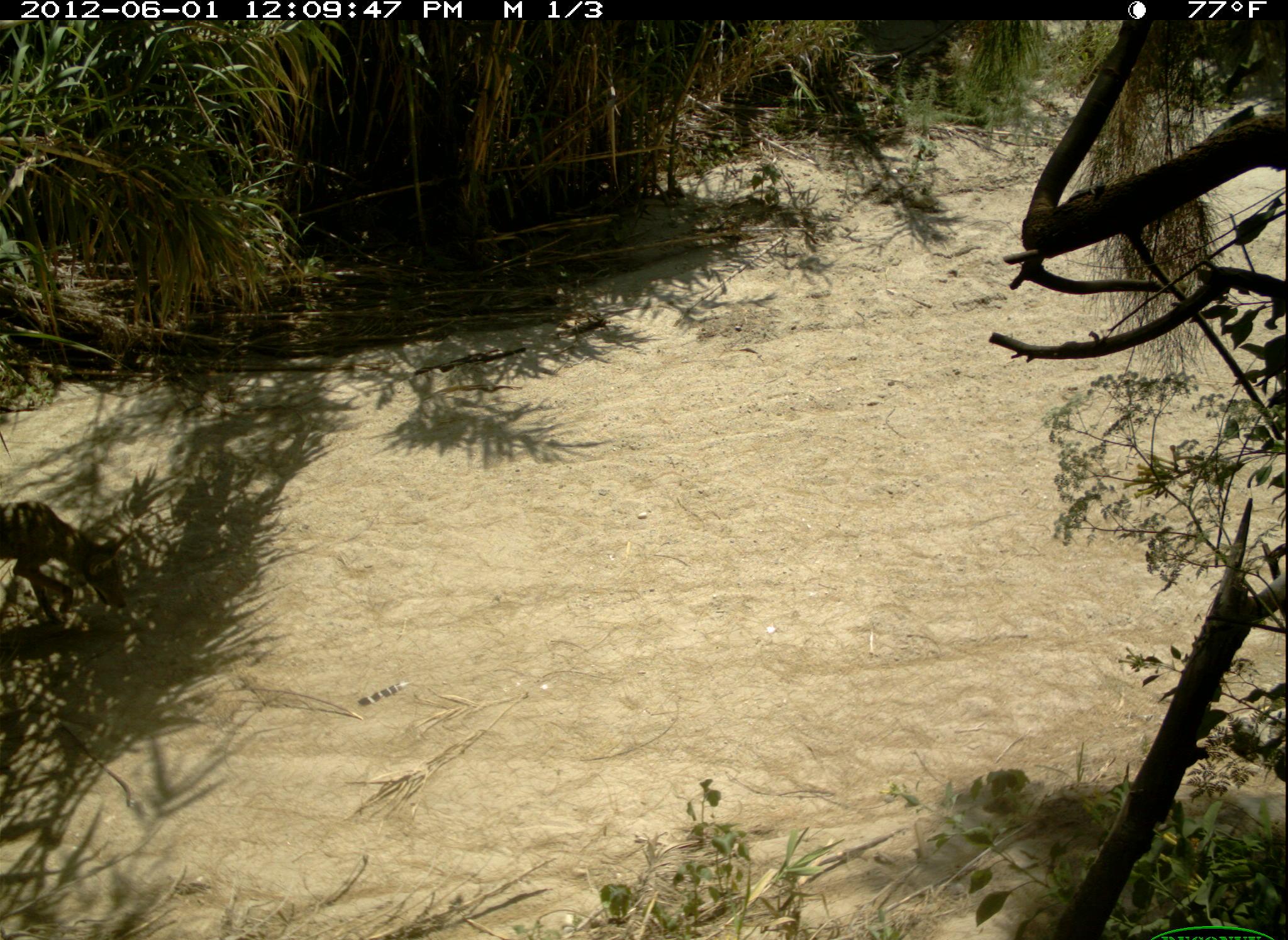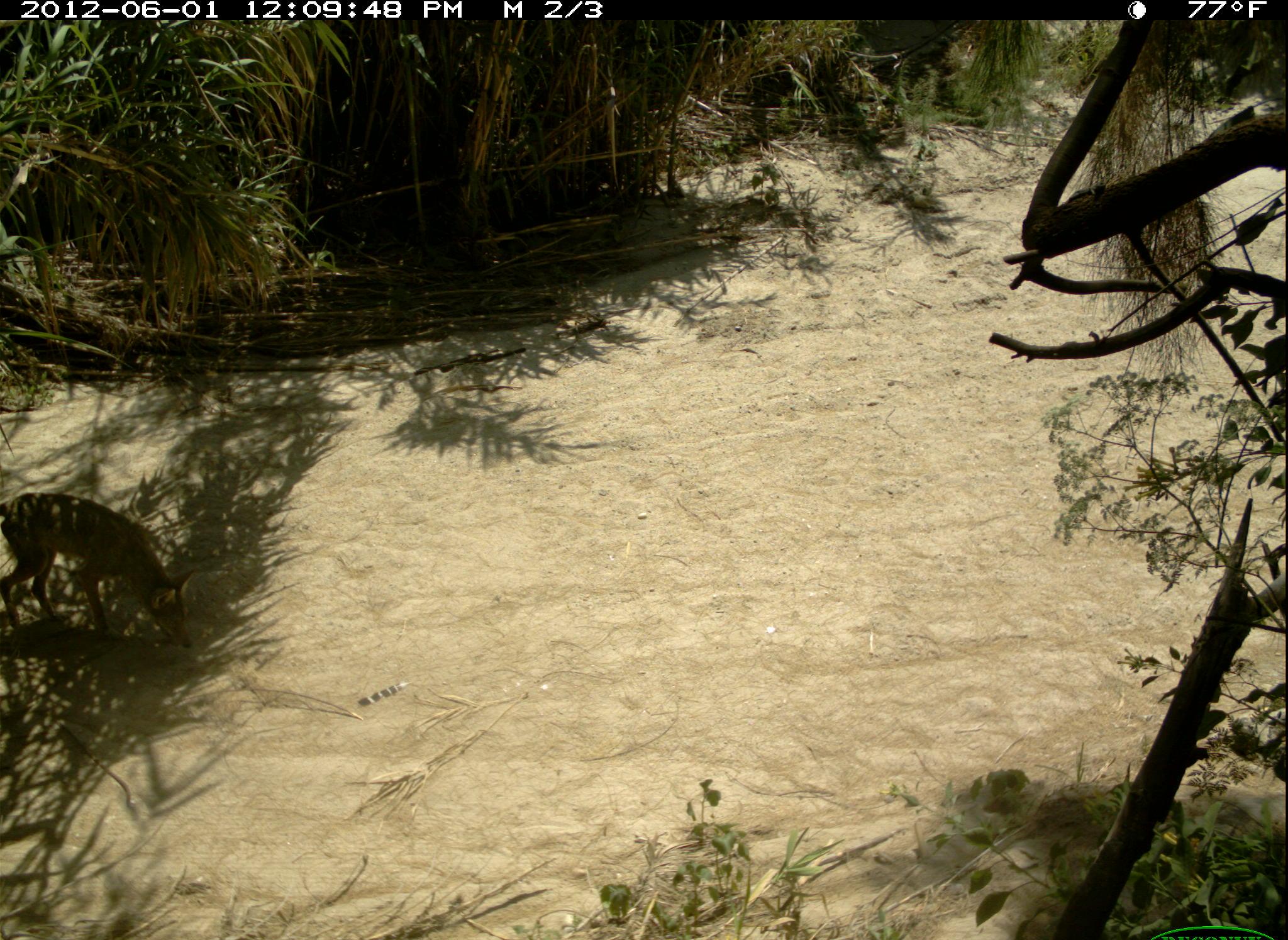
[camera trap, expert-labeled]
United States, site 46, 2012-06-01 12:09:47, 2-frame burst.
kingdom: Animalia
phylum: Chordata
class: Mammalia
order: Carnivora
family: Canidae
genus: Canis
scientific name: Canis latrans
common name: coyote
Coyote (Canis latrans).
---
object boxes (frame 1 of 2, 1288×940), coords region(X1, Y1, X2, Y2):
coyote: region(2, 494, 140, 660)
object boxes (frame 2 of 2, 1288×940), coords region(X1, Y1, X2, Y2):
coyote: region(2, 485, 195, 654)